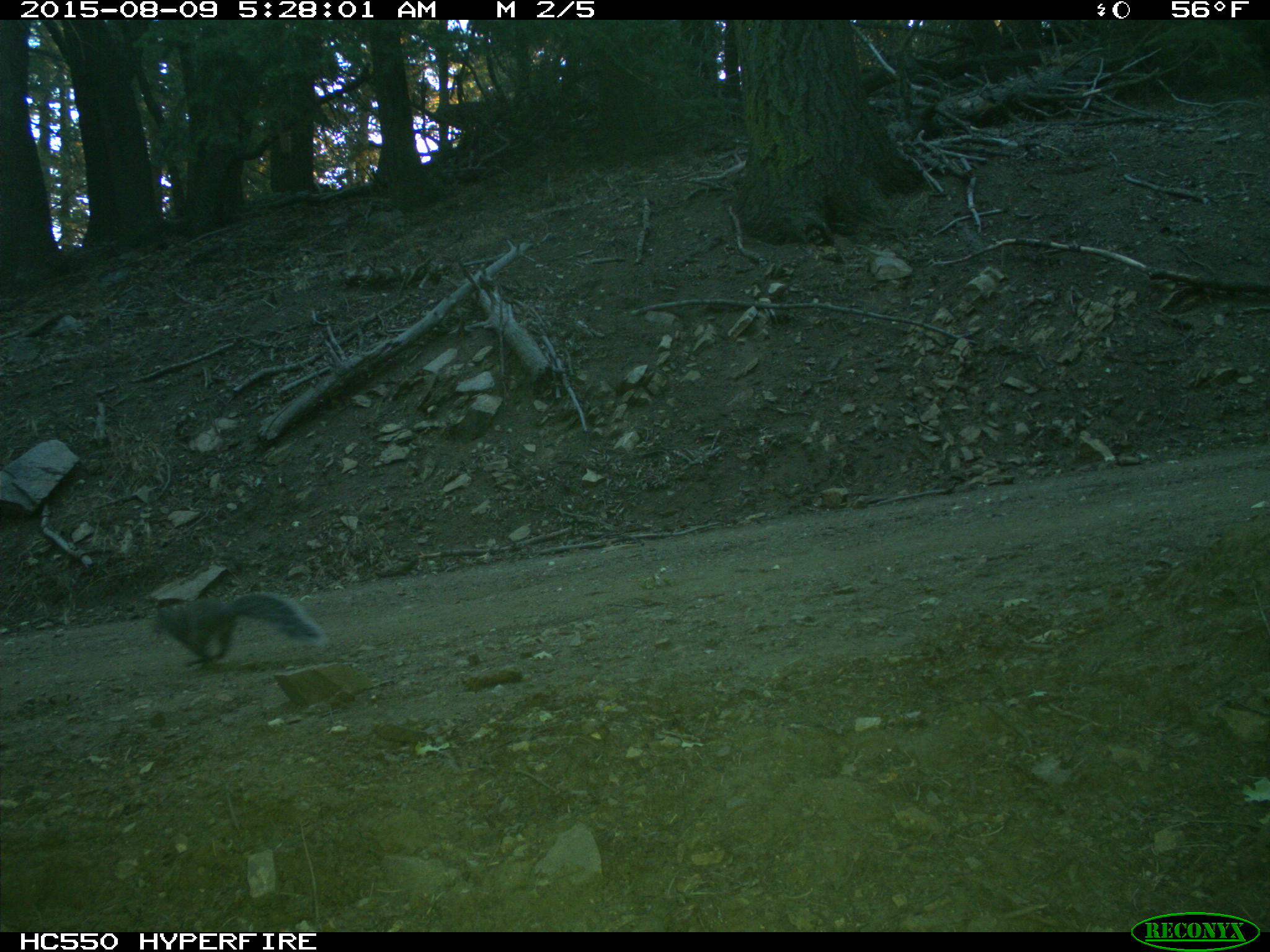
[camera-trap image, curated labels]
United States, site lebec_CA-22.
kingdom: Animalia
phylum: Chordata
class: Mammalia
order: Rodentia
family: Sciuridae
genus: Sciurus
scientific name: Sciurus carolinensis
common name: eastern gray squirrel